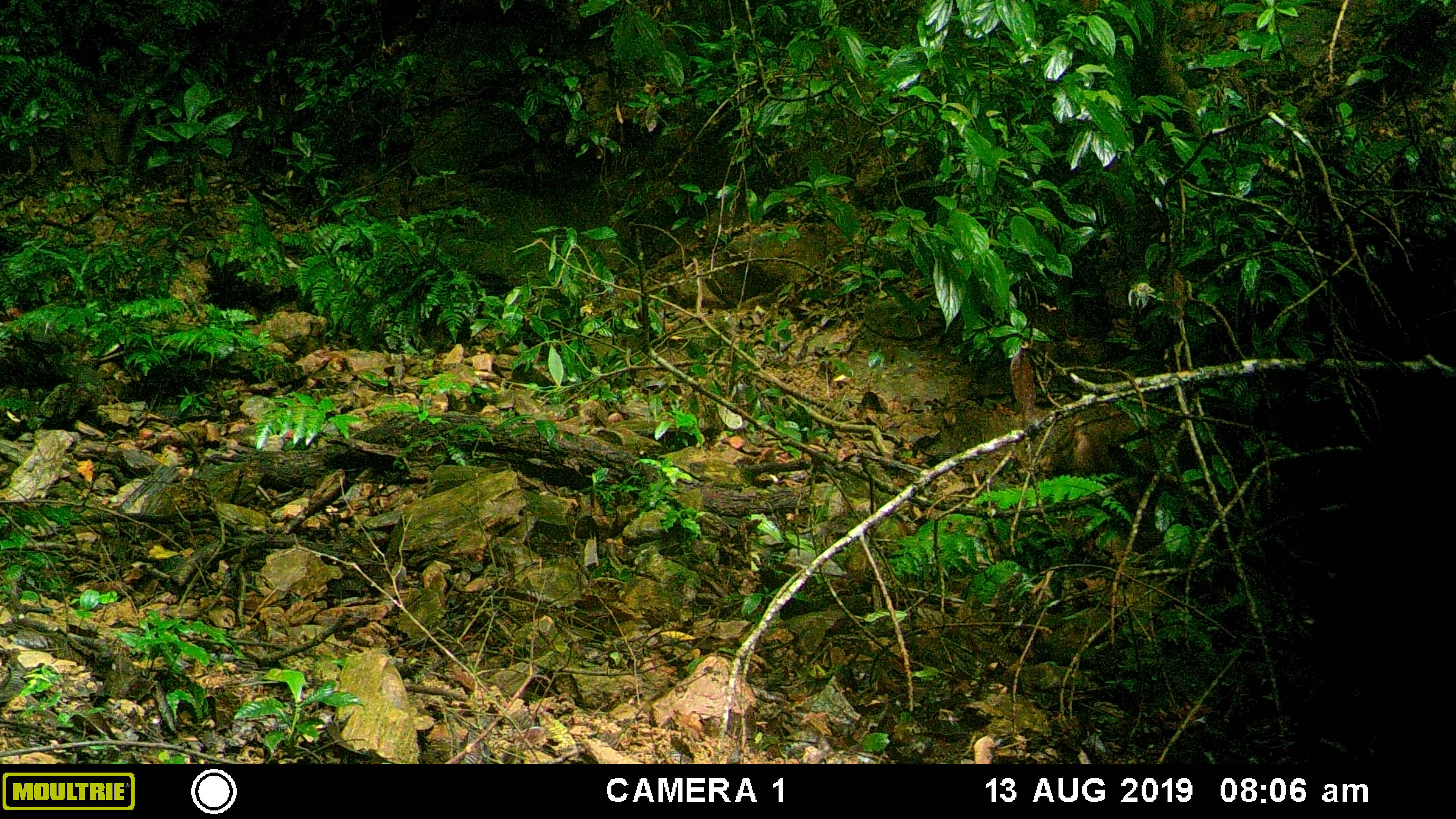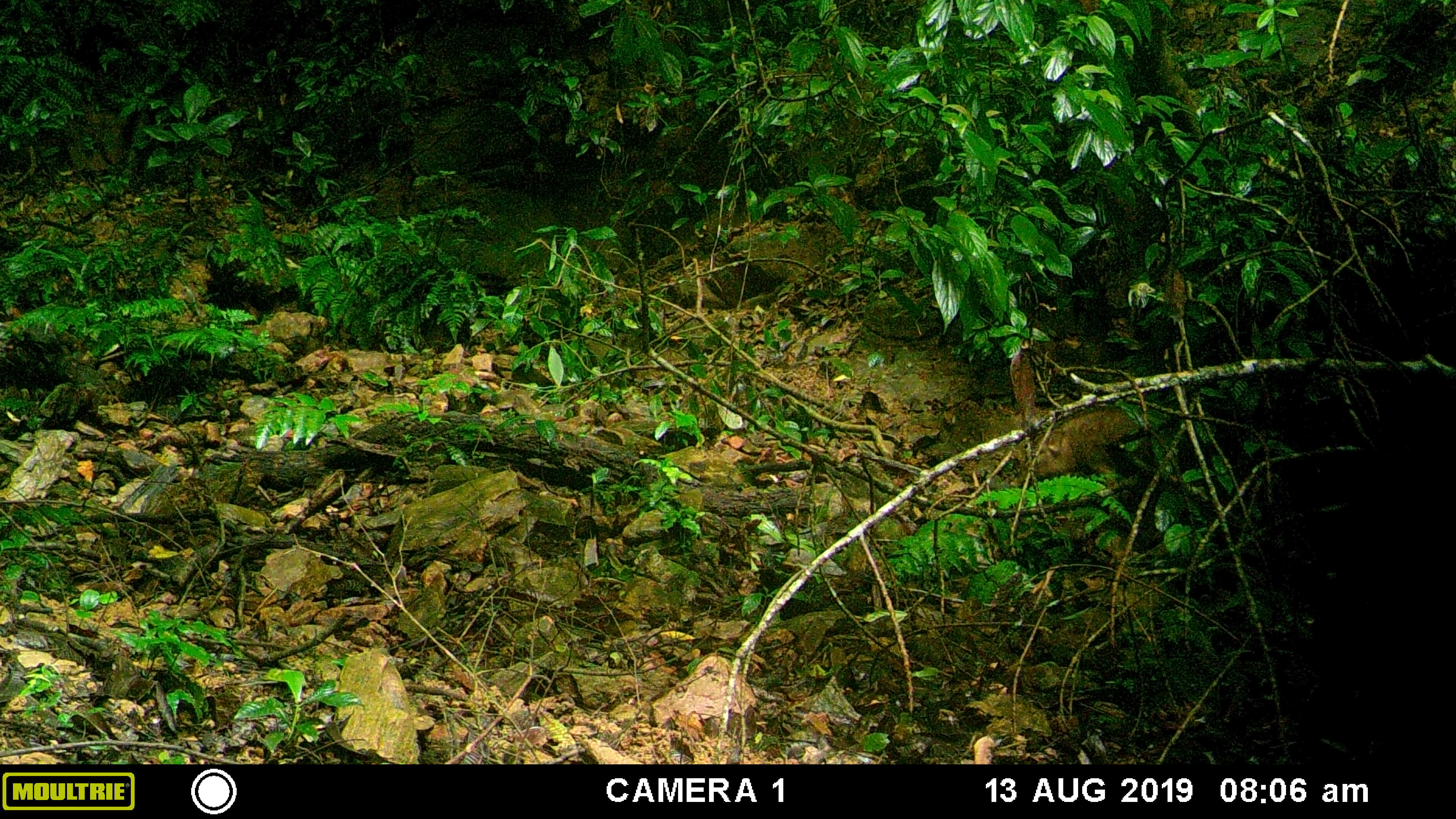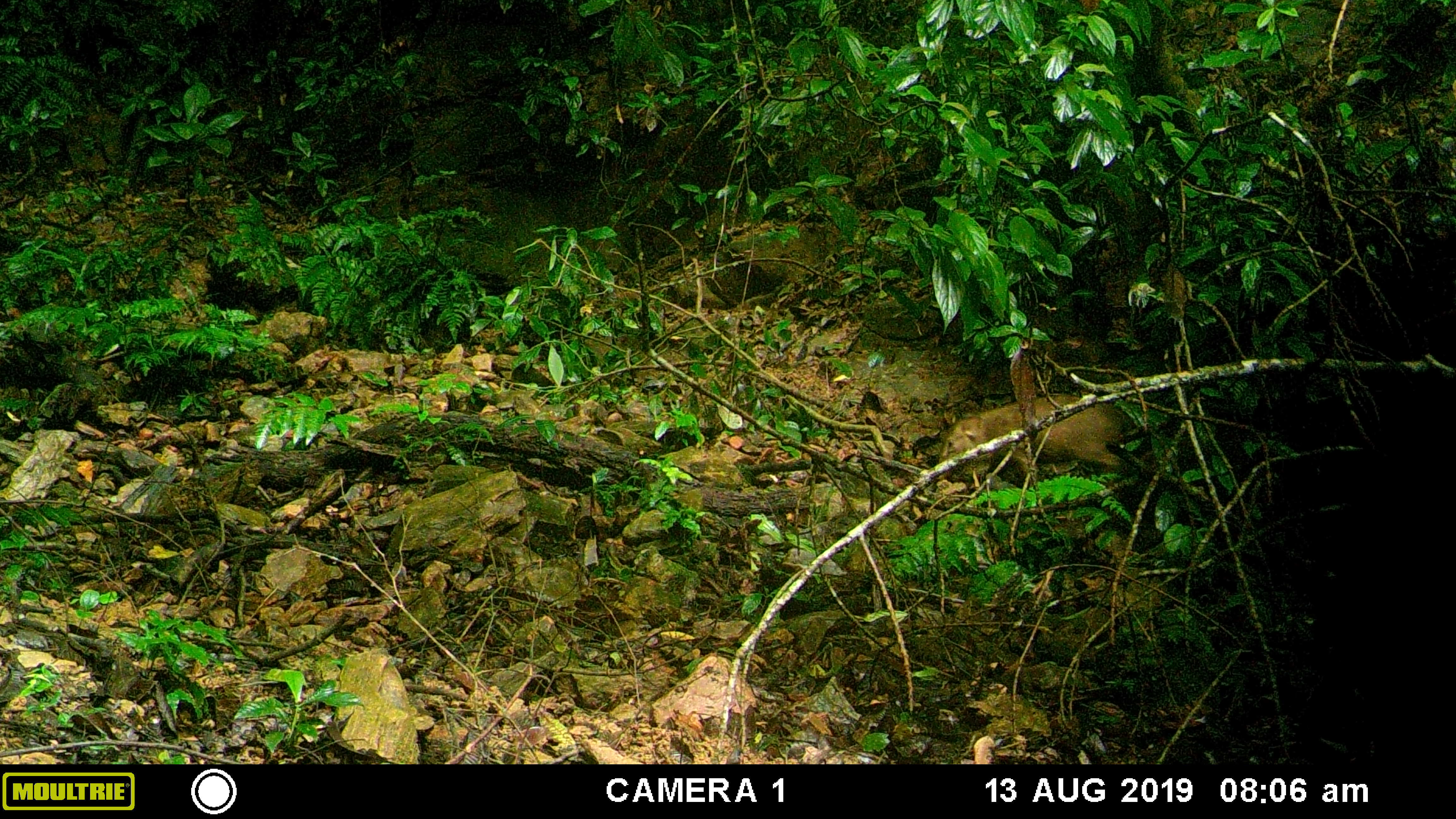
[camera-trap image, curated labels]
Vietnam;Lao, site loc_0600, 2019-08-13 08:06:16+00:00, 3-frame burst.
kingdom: Animalia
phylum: Chordata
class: Mammalia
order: Artiodactyla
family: Suidae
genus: Sus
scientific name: Sus scrofa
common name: eurasian wild pig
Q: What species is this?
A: Eurasian wild pig (Sus scrofa).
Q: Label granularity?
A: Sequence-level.